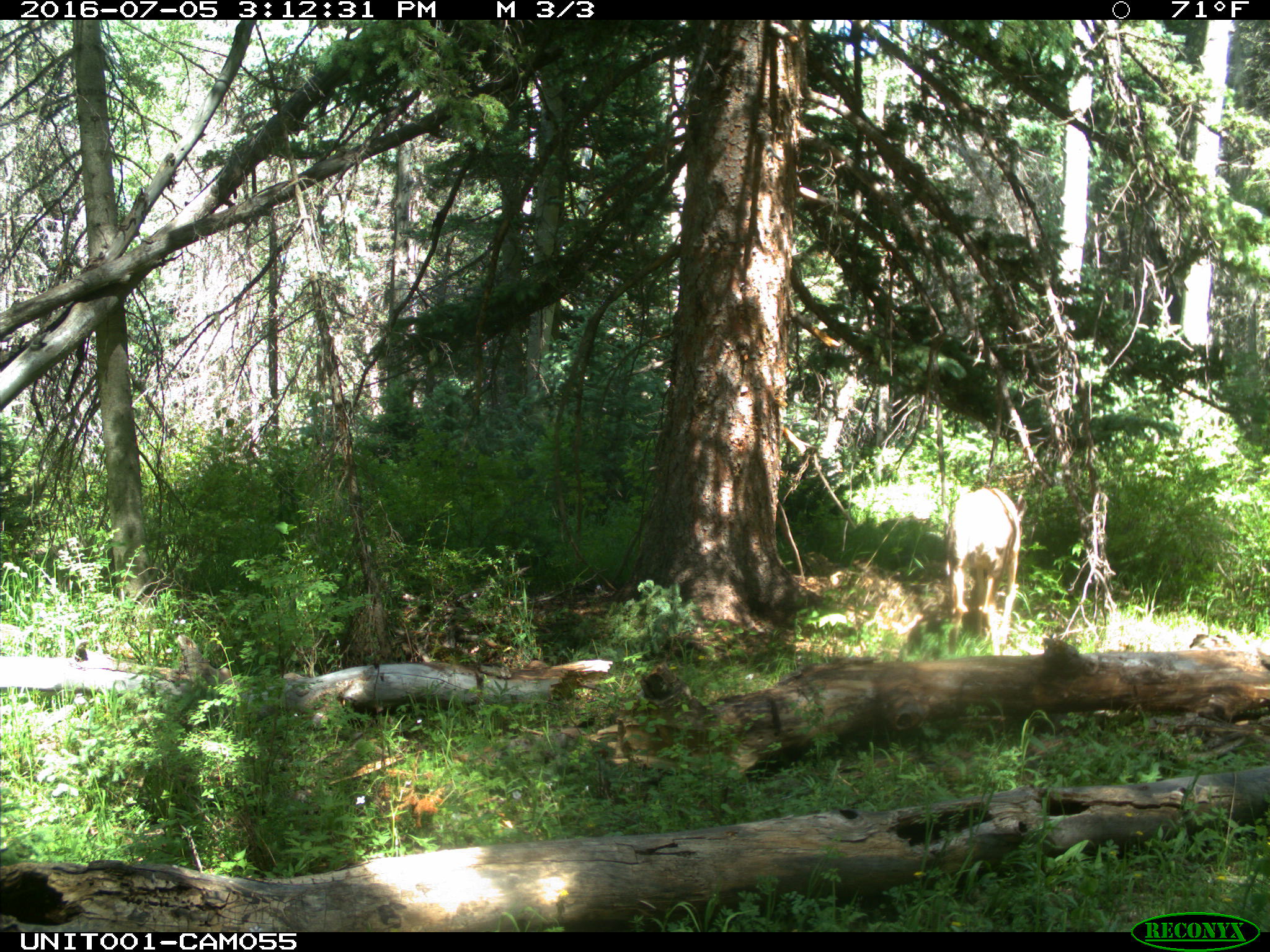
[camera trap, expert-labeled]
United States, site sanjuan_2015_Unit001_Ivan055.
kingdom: Animalia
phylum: Chordata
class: Mammalia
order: Artiodactyla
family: Cervidae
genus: Odocoileus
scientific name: Odocoileus hemionus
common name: mule deer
Odocoileus hemionus (mule deer).